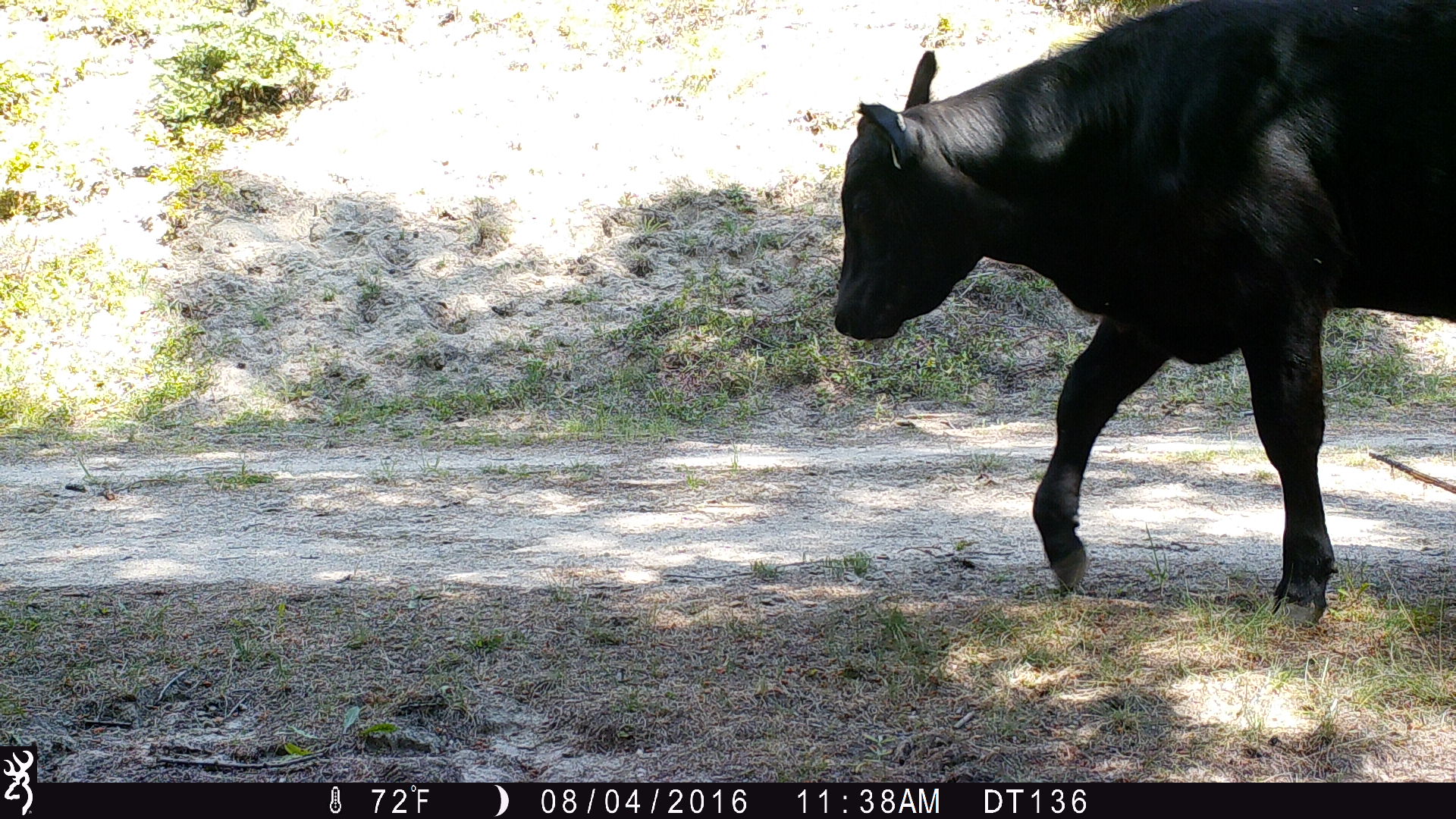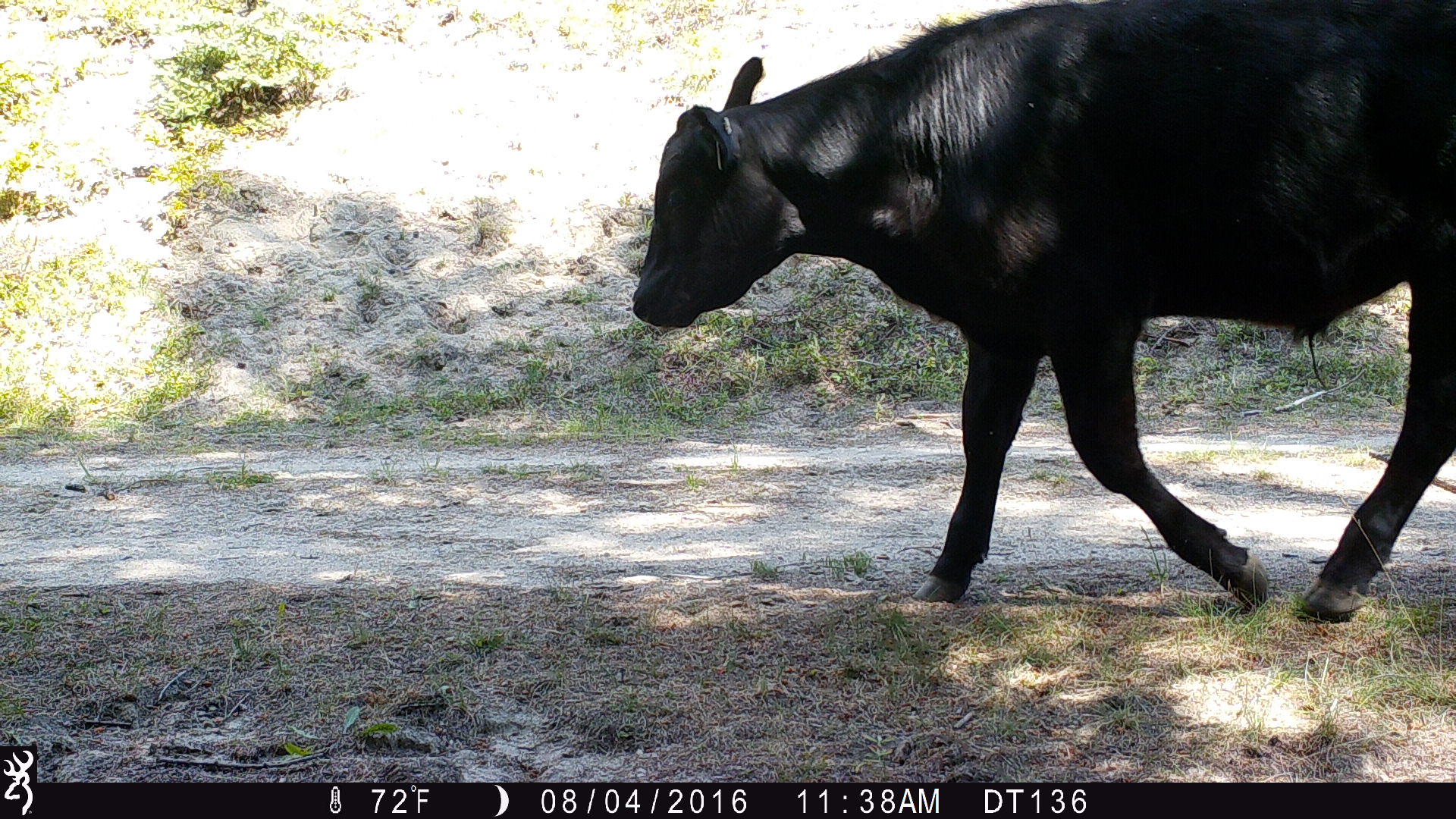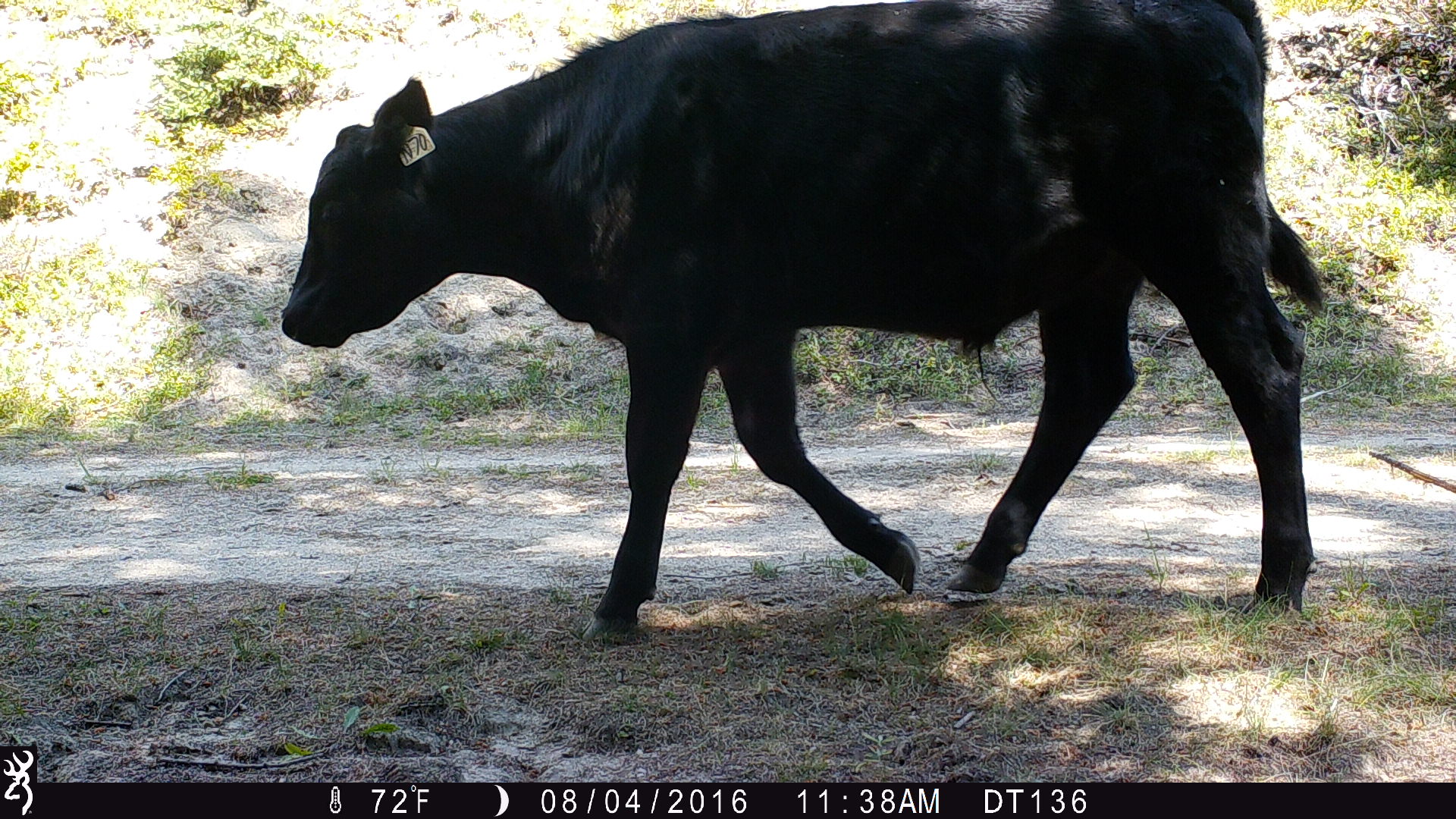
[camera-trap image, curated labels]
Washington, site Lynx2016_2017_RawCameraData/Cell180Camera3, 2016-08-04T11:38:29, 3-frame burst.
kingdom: Animalia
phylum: Chordata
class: Mammalia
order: Artiodactyla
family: Bovidae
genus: Bos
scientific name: Bos taurus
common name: domestic cattle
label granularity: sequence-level